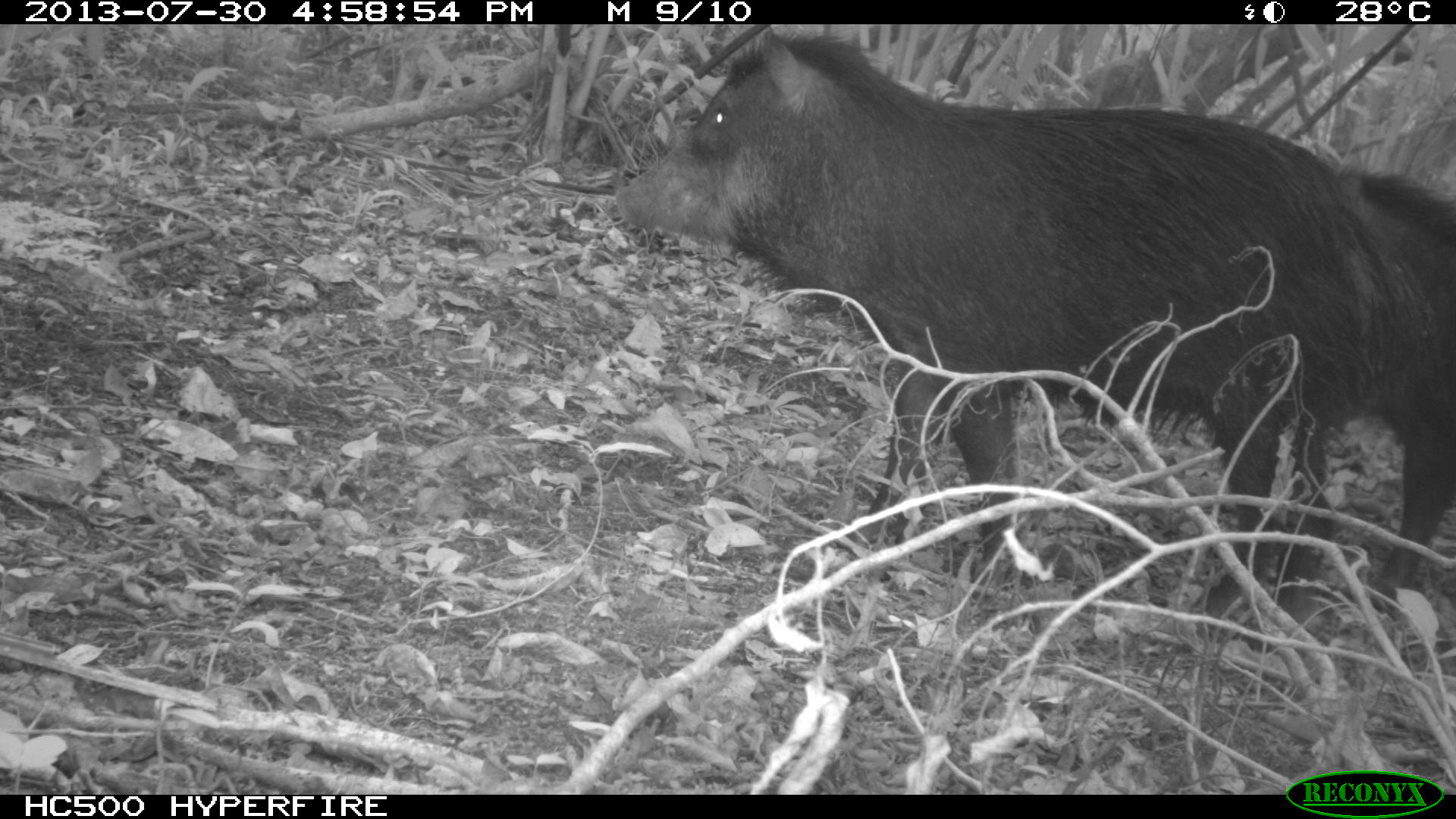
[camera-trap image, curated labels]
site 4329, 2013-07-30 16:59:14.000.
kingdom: Animalia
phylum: Chordata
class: Mammalia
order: Artiodactyla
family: Tayassuidae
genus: Tayassu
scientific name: Tayassu pecari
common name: white-lipped peccary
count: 2